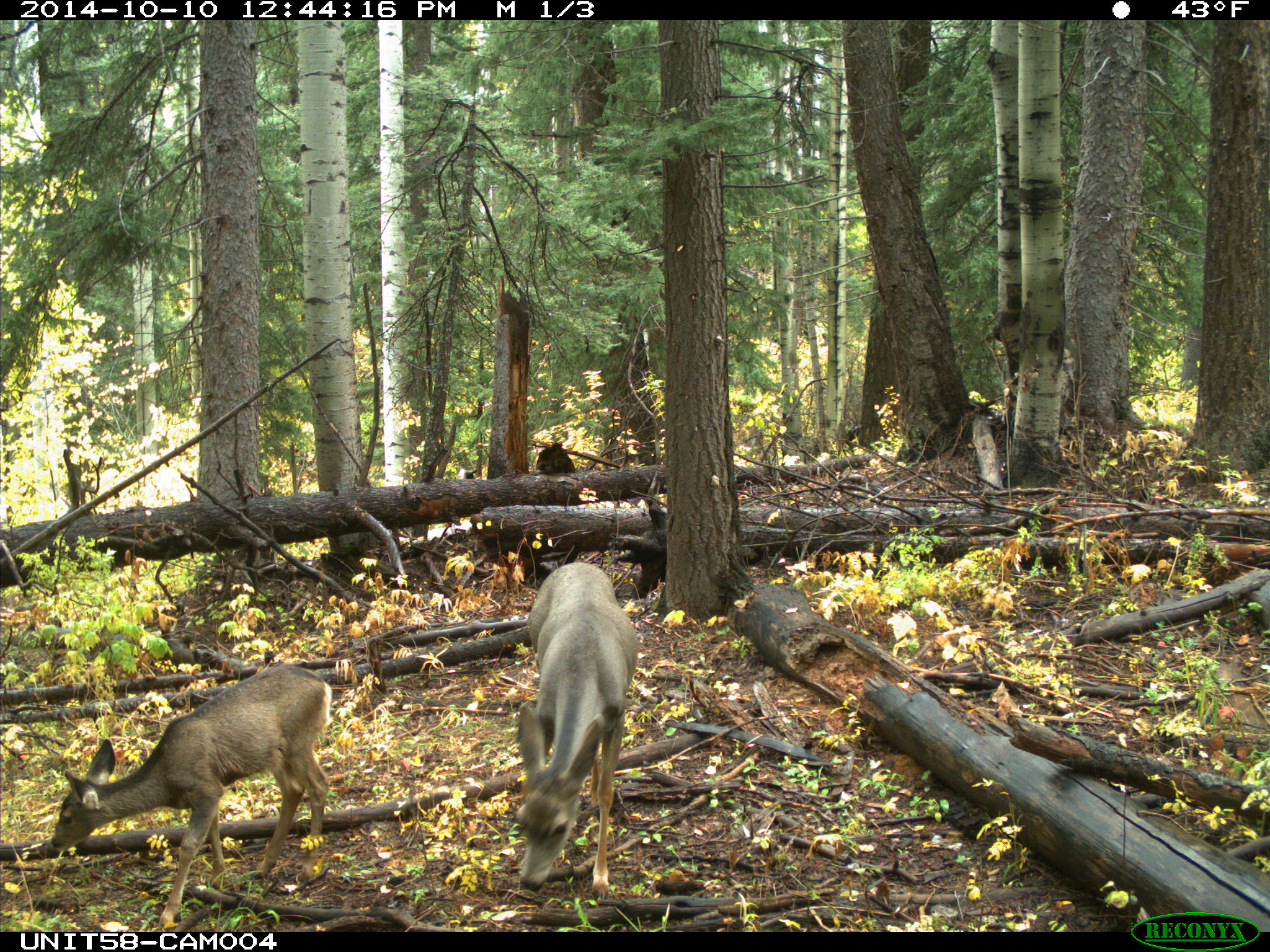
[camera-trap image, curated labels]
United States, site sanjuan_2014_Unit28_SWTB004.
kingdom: Animalia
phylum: Chordata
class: Mammalia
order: Artiodactyla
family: Cervidae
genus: Odocoileus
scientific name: Odocoileus hemionus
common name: mule deer